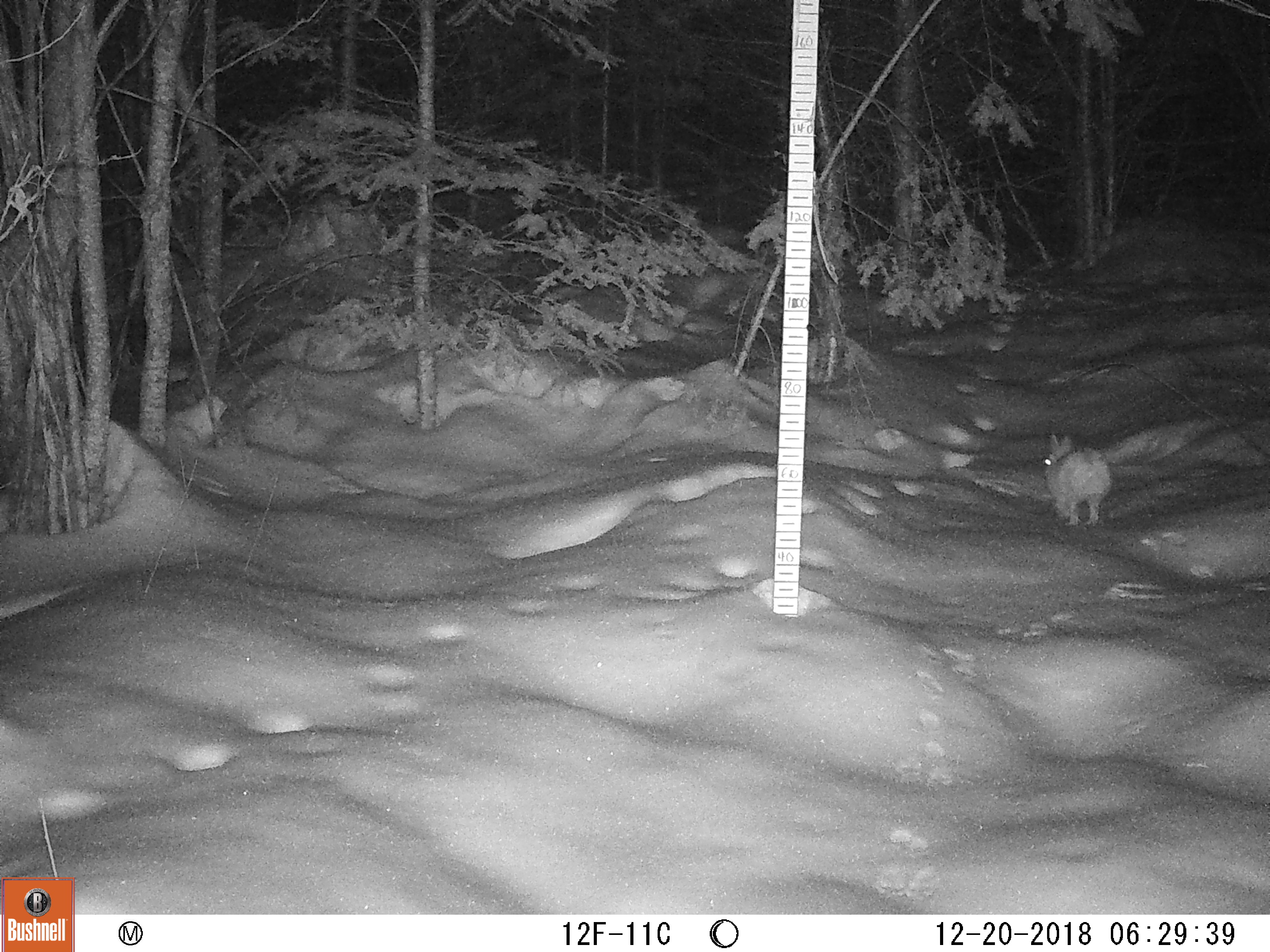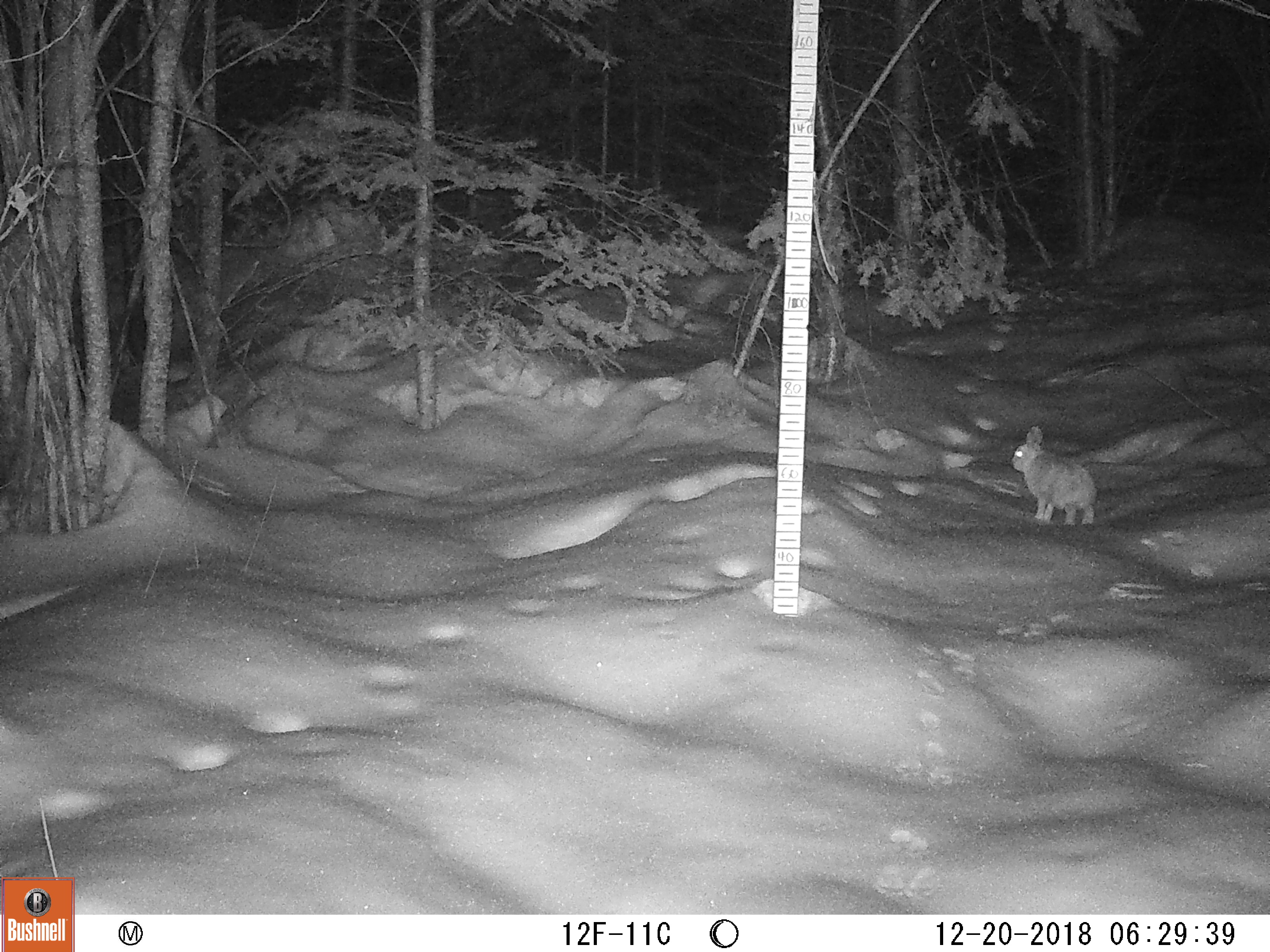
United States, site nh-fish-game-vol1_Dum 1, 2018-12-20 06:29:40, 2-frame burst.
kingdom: Animalia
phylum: Chordata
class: Mammalia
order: Lagomorpha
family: Leporidae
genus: Lepus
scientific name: Lepus americanus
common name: snowshoe hare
Snowshoe hare (Lepus americanus).